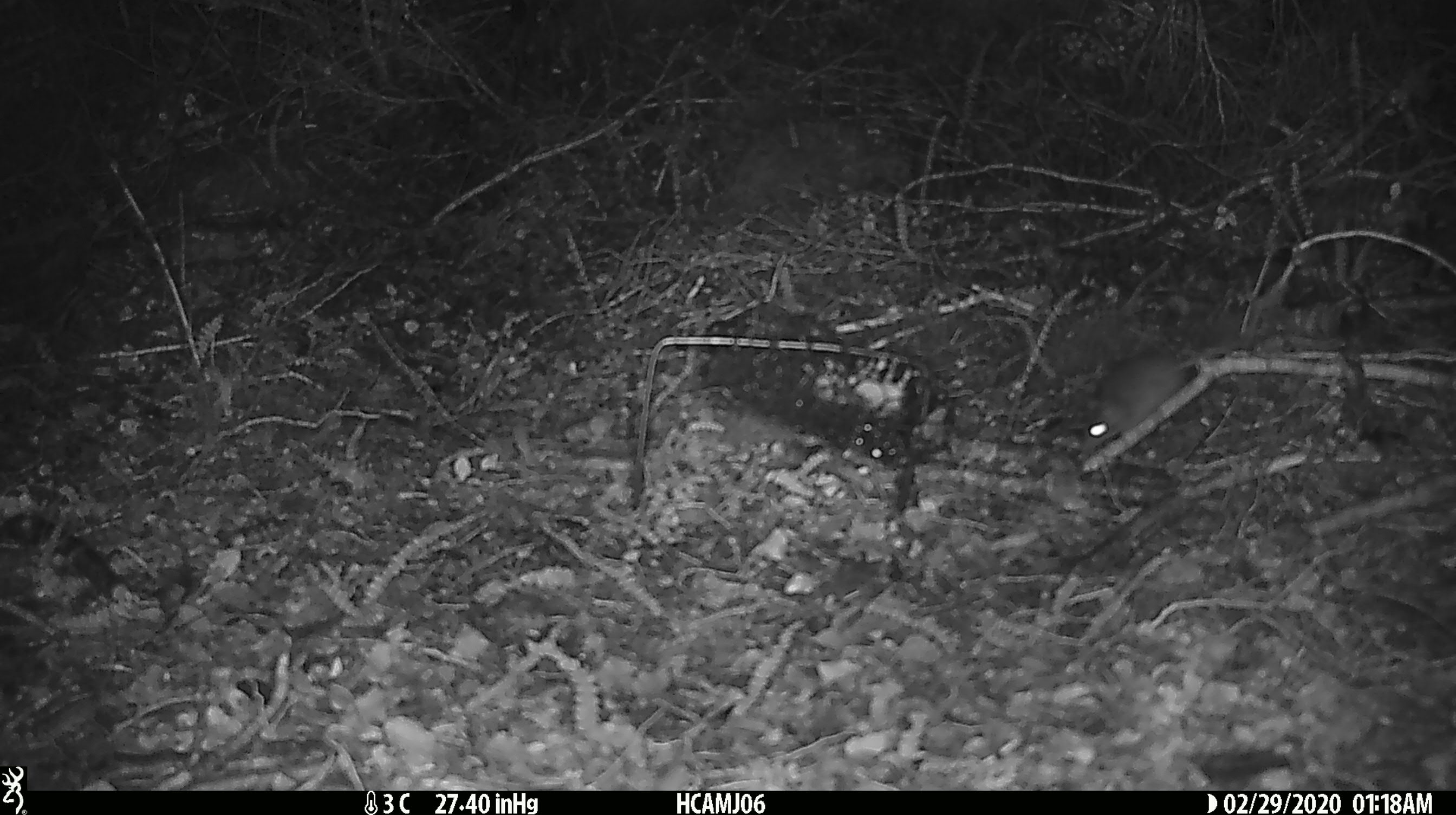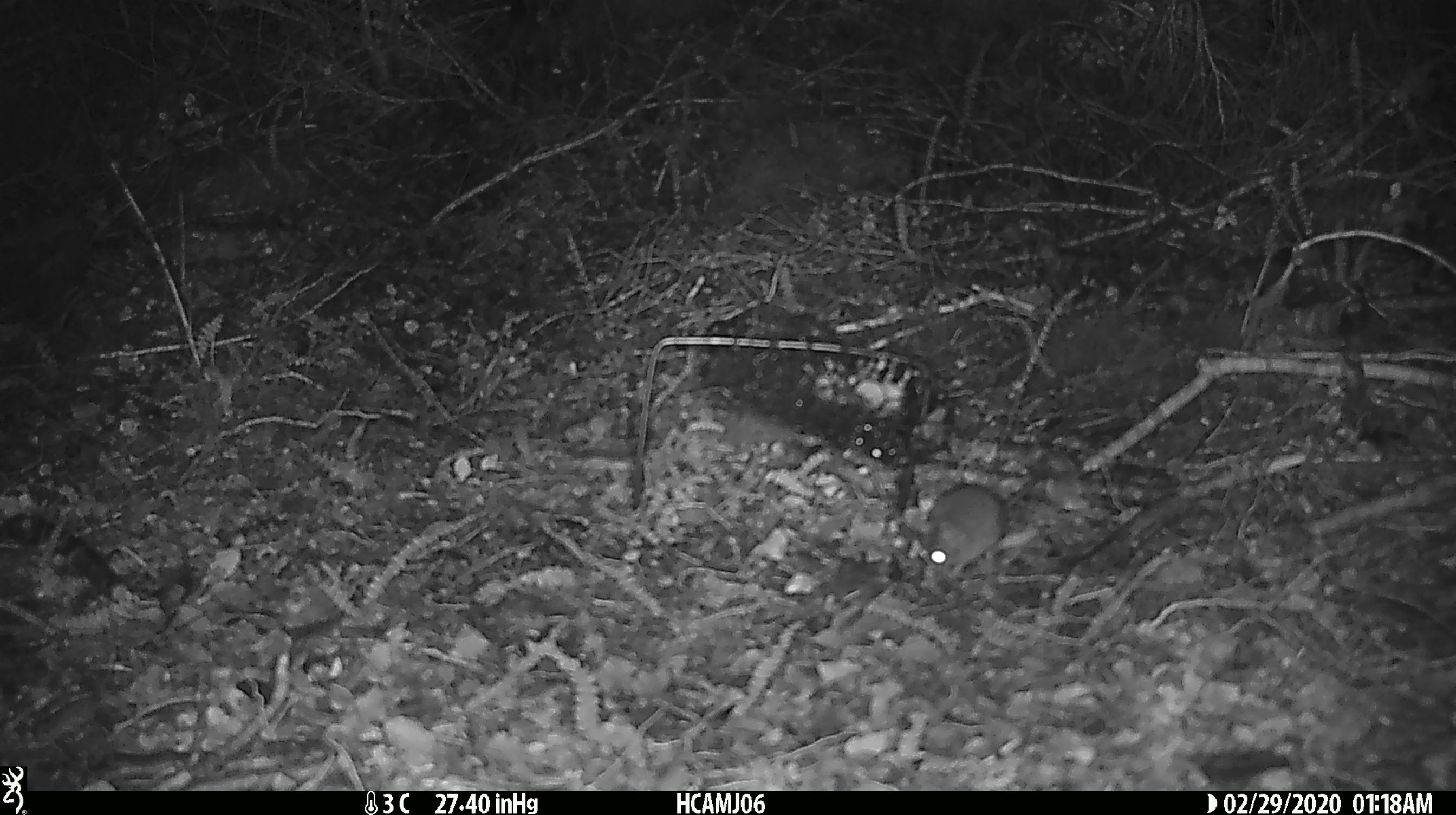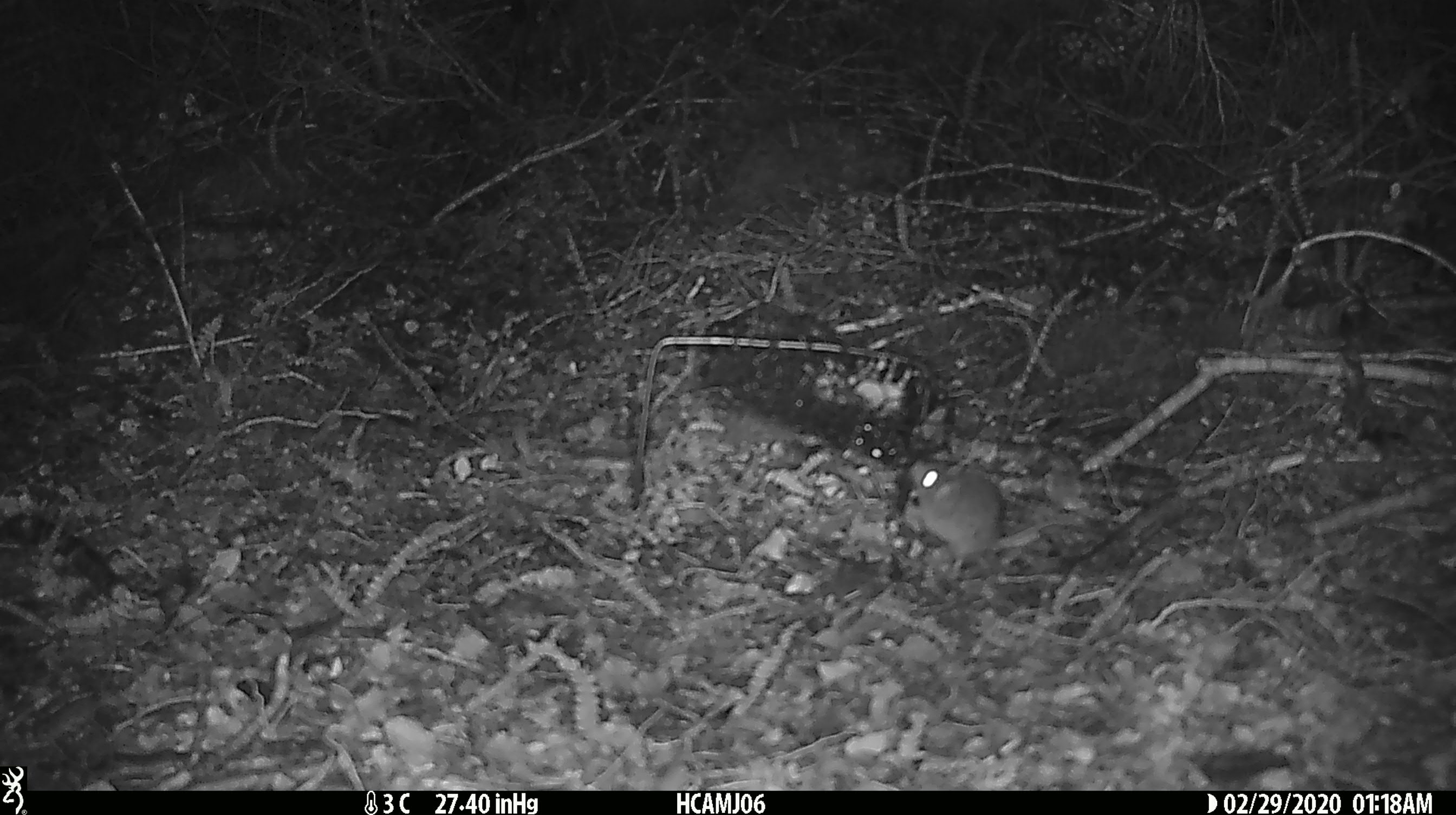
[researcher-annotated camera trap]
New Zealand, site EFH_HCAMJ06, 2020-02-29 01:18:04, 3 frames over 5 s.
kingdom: Animalia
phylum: Chordata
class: Mammalia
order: Rodentia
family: Muridae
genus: Mus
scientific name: Mus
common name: mouse